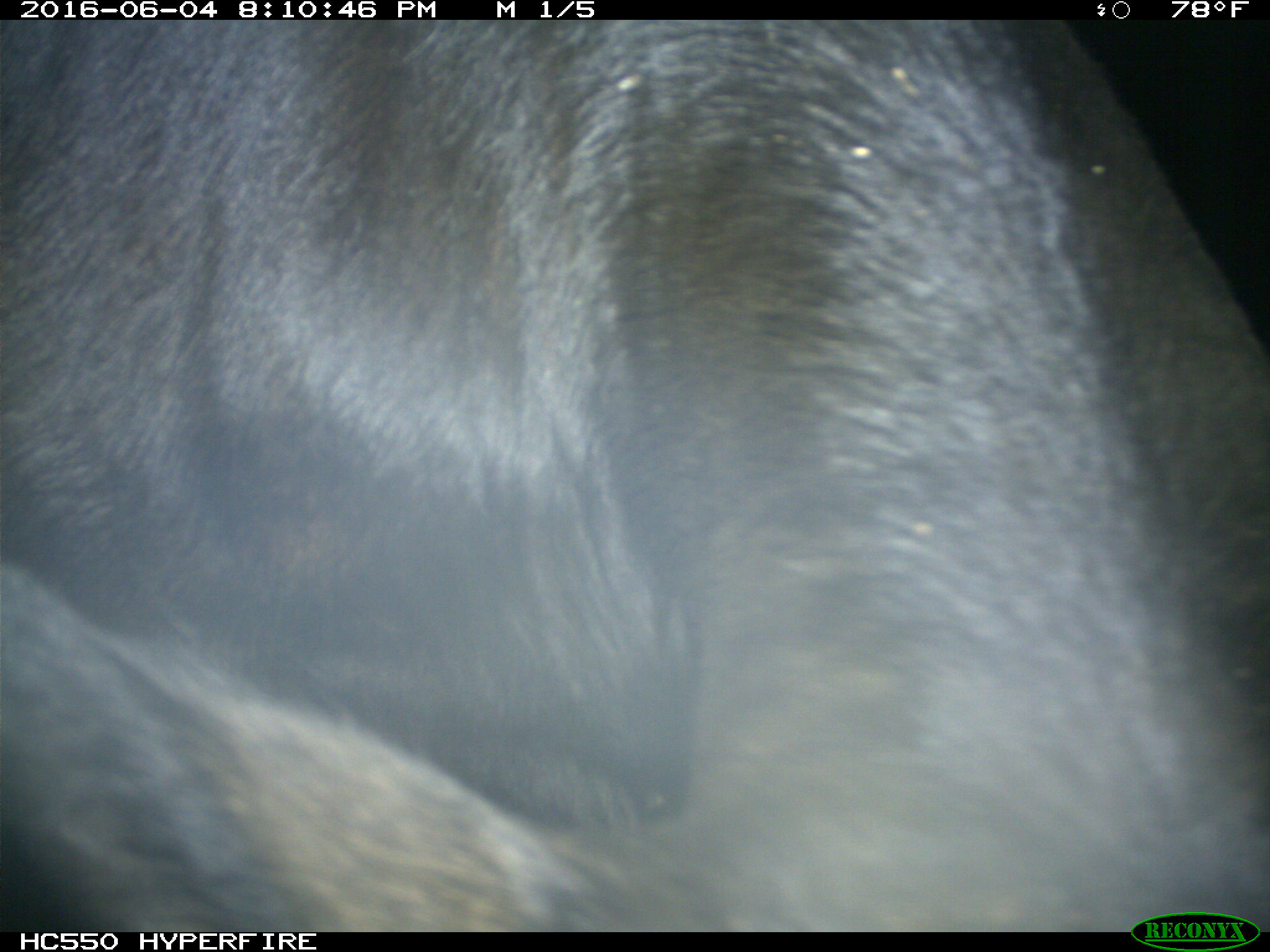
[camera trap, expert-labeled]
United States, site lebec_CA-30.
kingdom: Animalia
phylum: Chordata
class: Mammalia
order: Artiodactyla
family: Bovidae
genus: Bos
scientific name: Bos taurus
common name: domestic cow